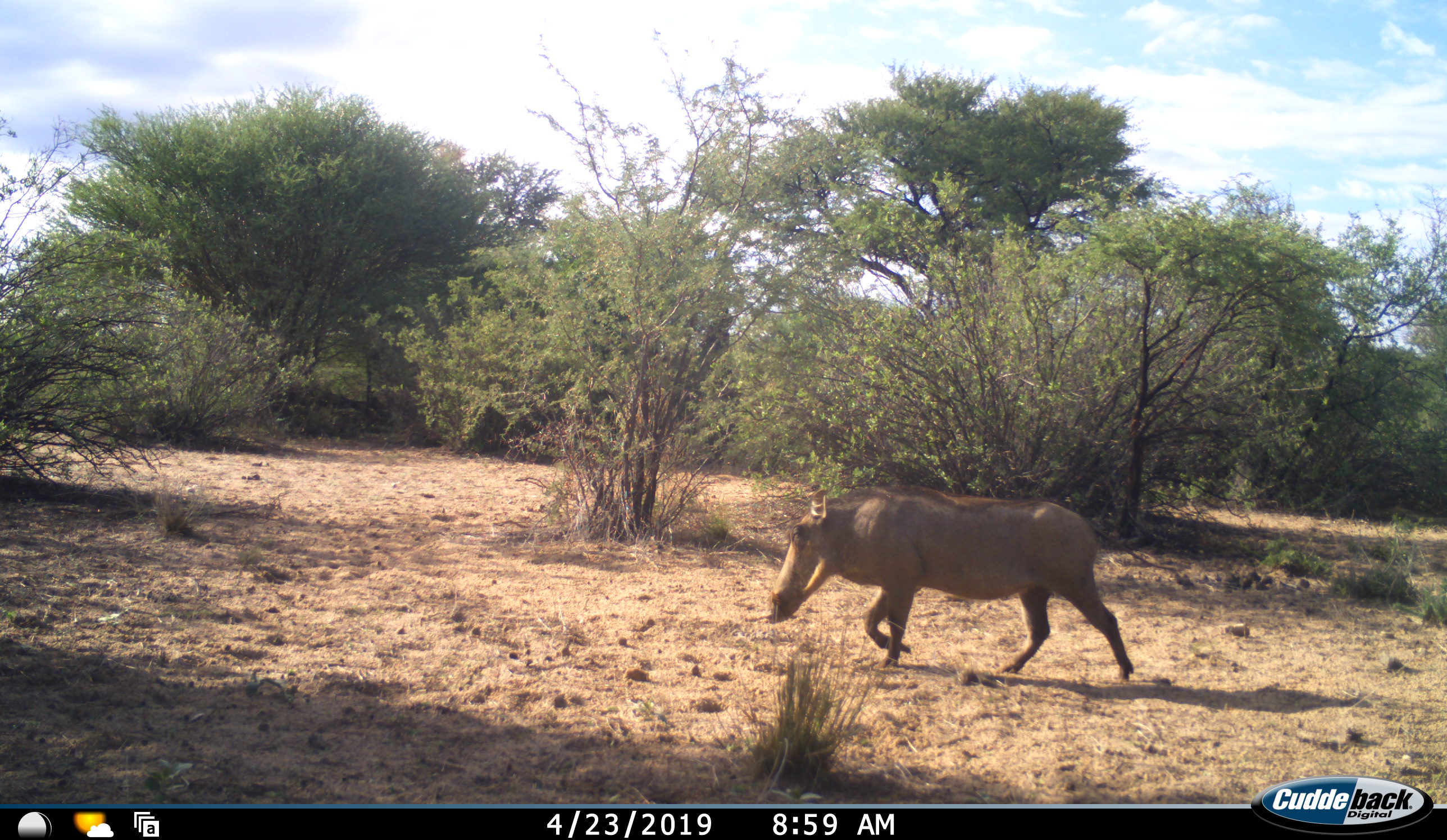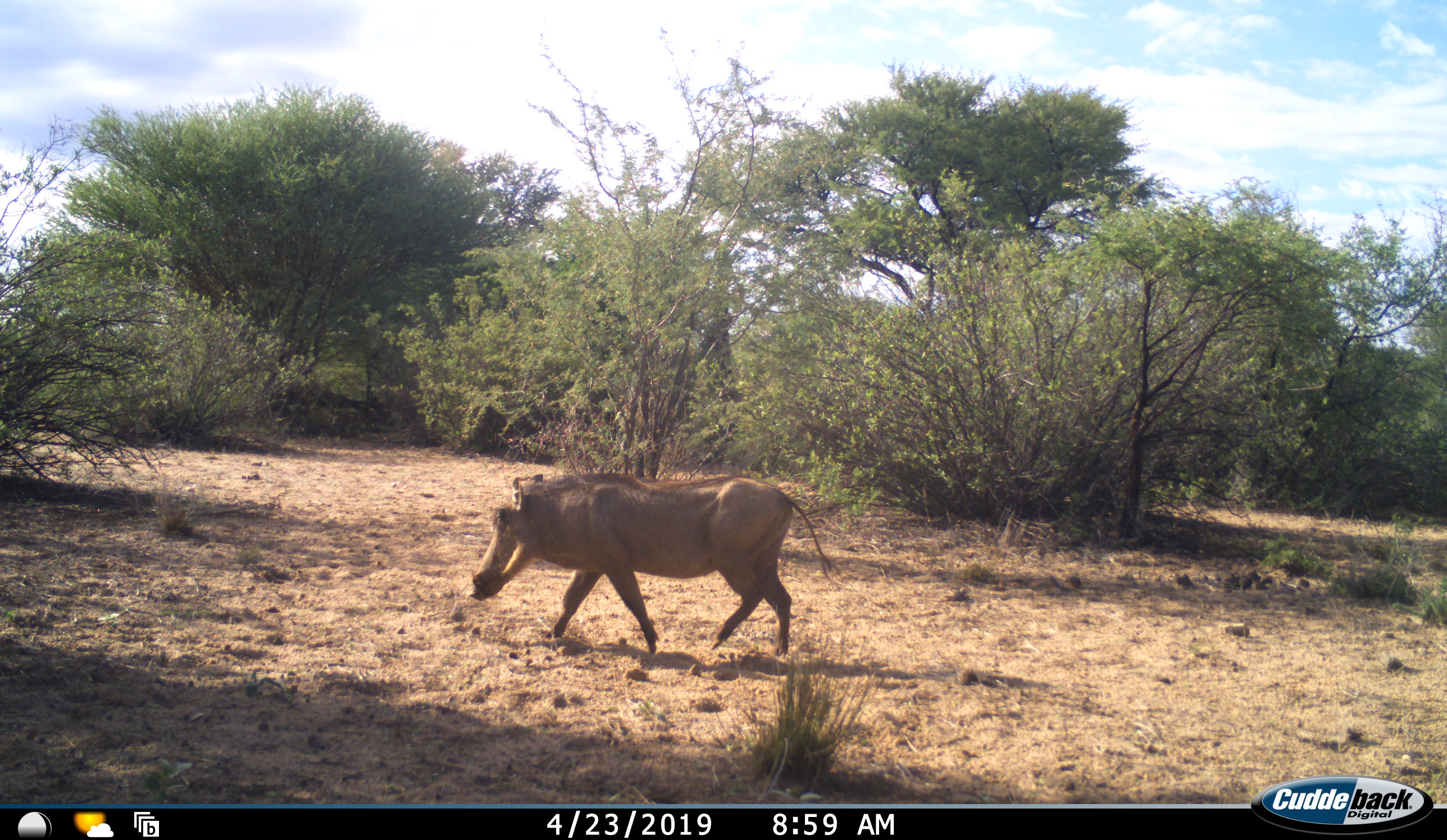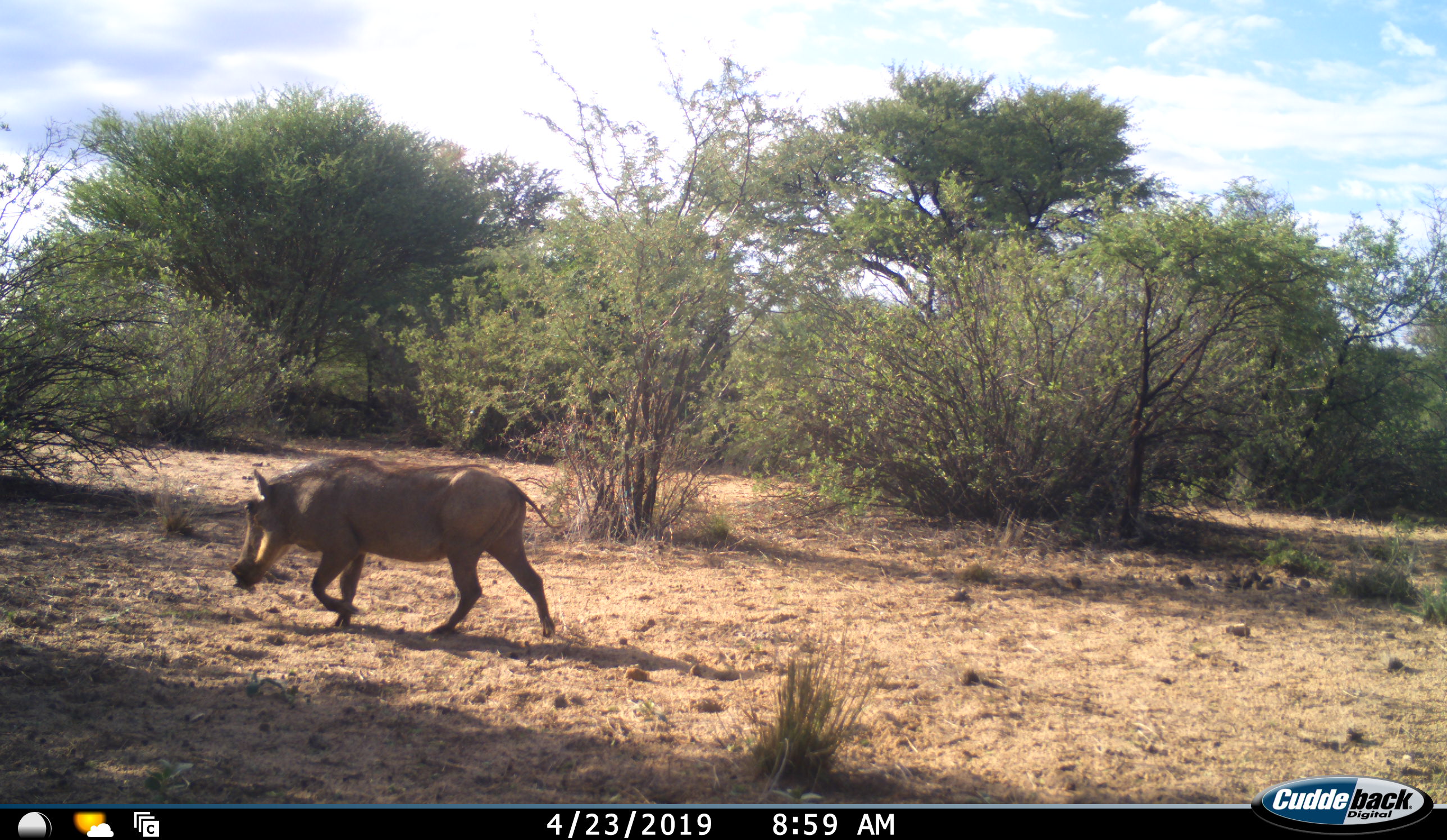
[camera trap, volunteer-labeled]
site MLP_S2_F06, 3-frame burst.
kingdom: Animalia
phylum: Chordata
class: Mammalia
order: Artiodactyla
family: Suidae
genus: Phacochoerus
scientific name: Phacochoerus africanus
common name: warthog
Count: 1.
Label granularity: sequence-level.